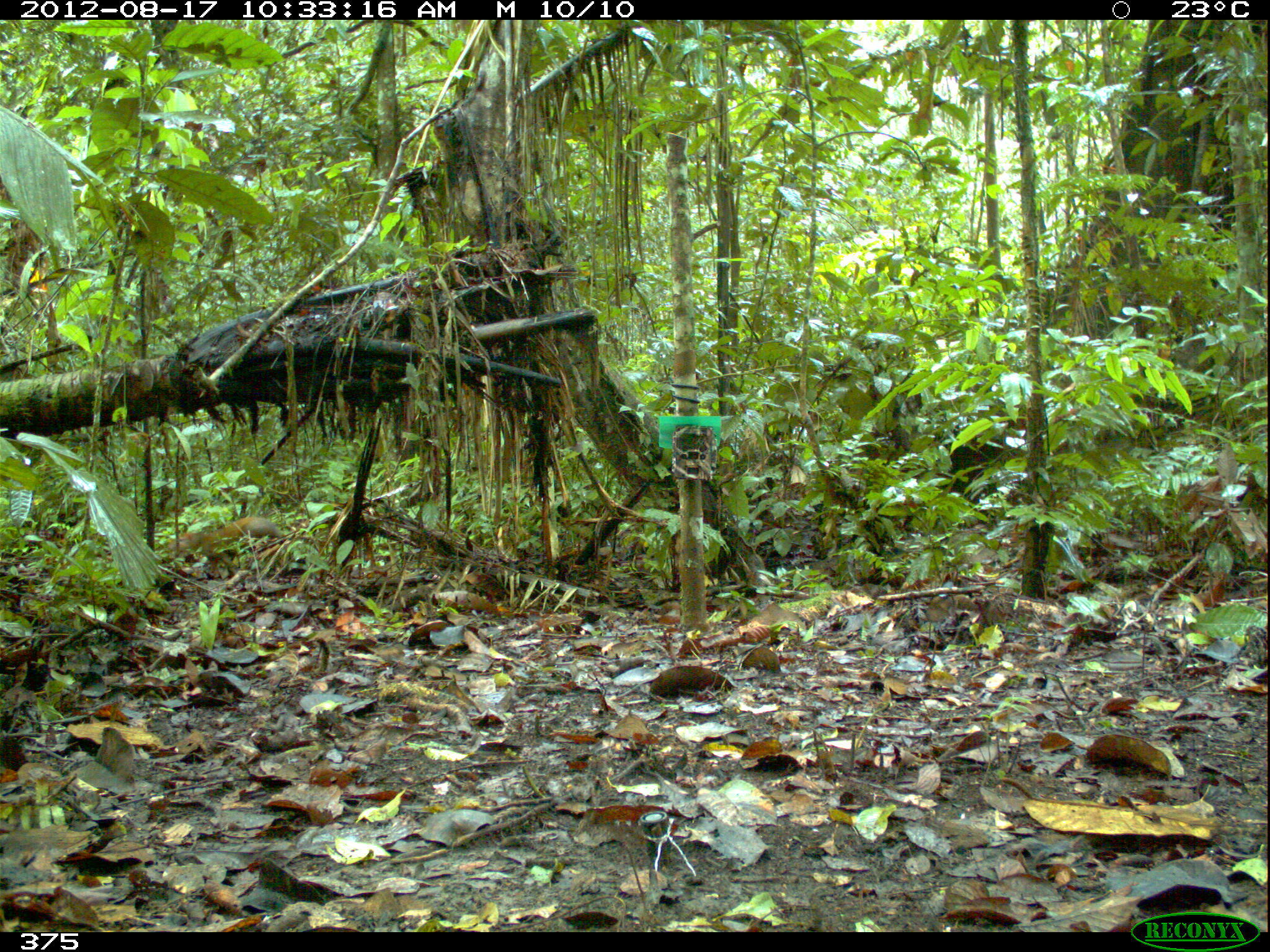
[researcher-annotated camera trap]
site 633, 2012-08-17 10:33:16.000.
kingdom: Animalia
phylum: Chordata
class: Mammalia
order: Rodentia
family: Dasyproctidae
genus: Dasyprocta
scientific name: Dasyprocta punctata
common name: central american agouti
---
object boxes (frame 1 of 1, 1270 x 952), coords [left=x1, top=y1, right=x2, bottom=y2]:
dasyprocta punctata: [left=161, top=514, right=285, bottom=578]